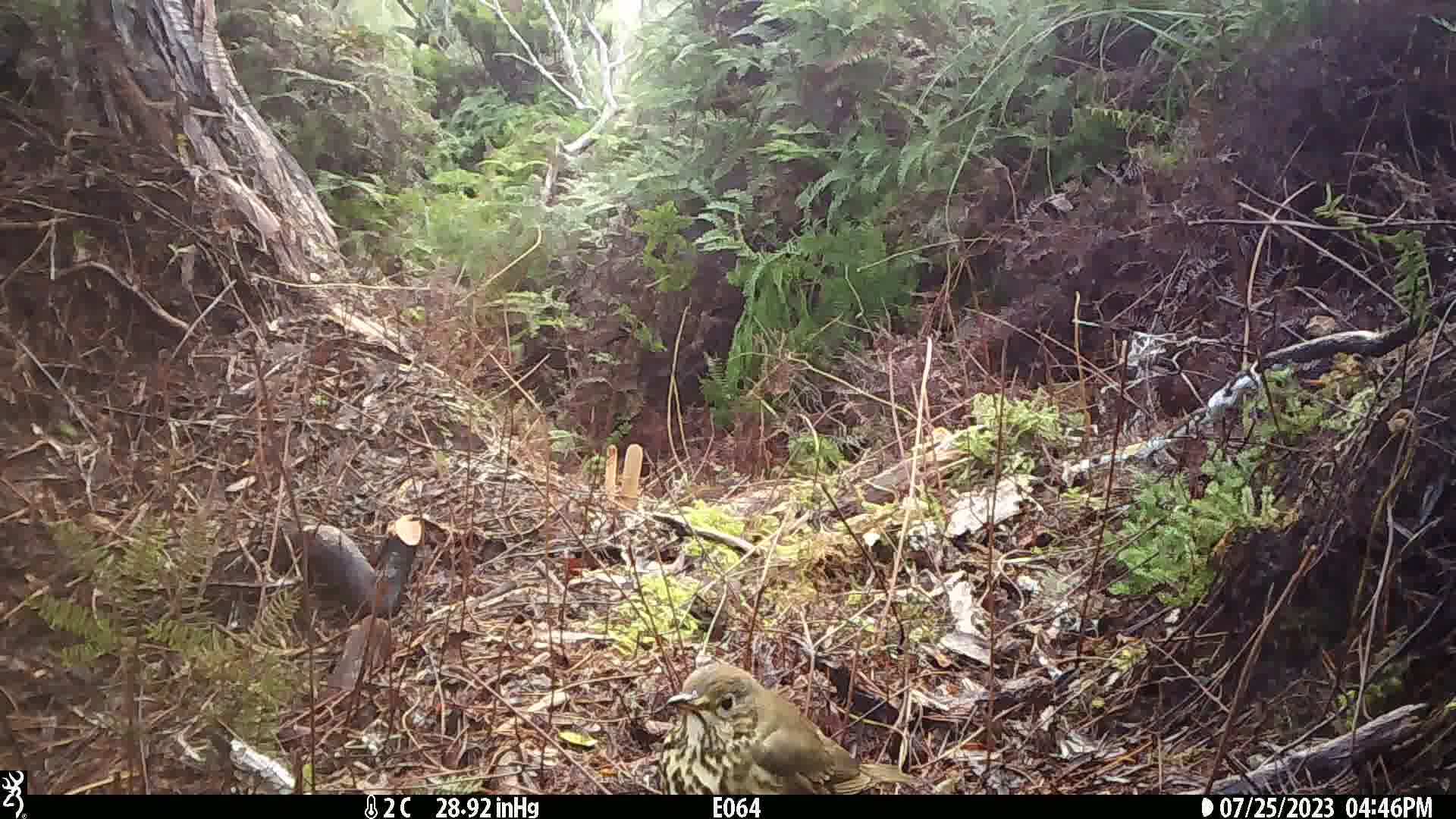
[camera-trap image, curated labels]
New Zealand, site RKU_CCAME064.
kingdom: Animalia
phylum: Chordata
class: Aves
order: Passeriformes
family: Turdidae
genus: Turdus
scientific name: Turdus philomelos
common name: song thrush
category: thrush